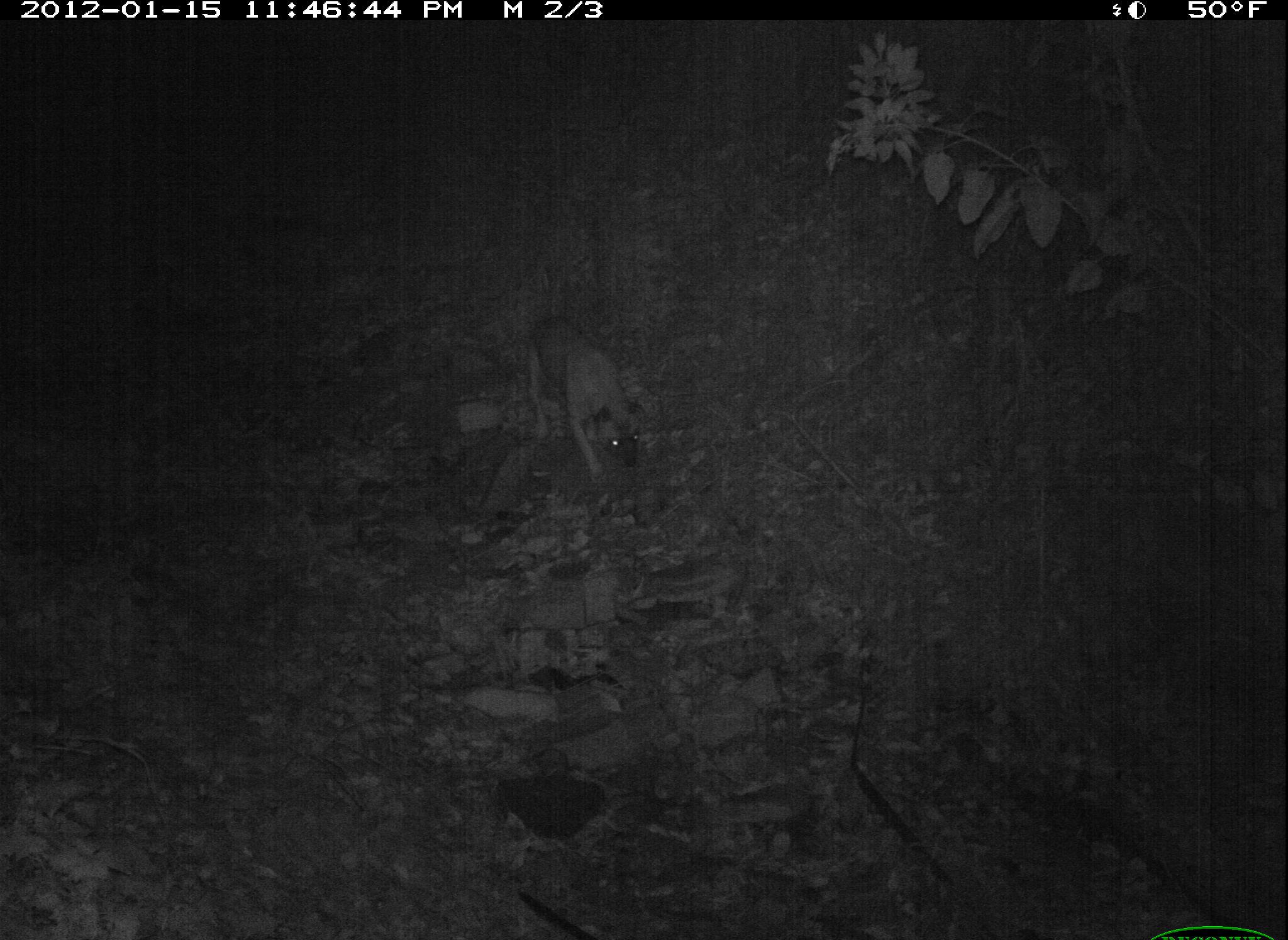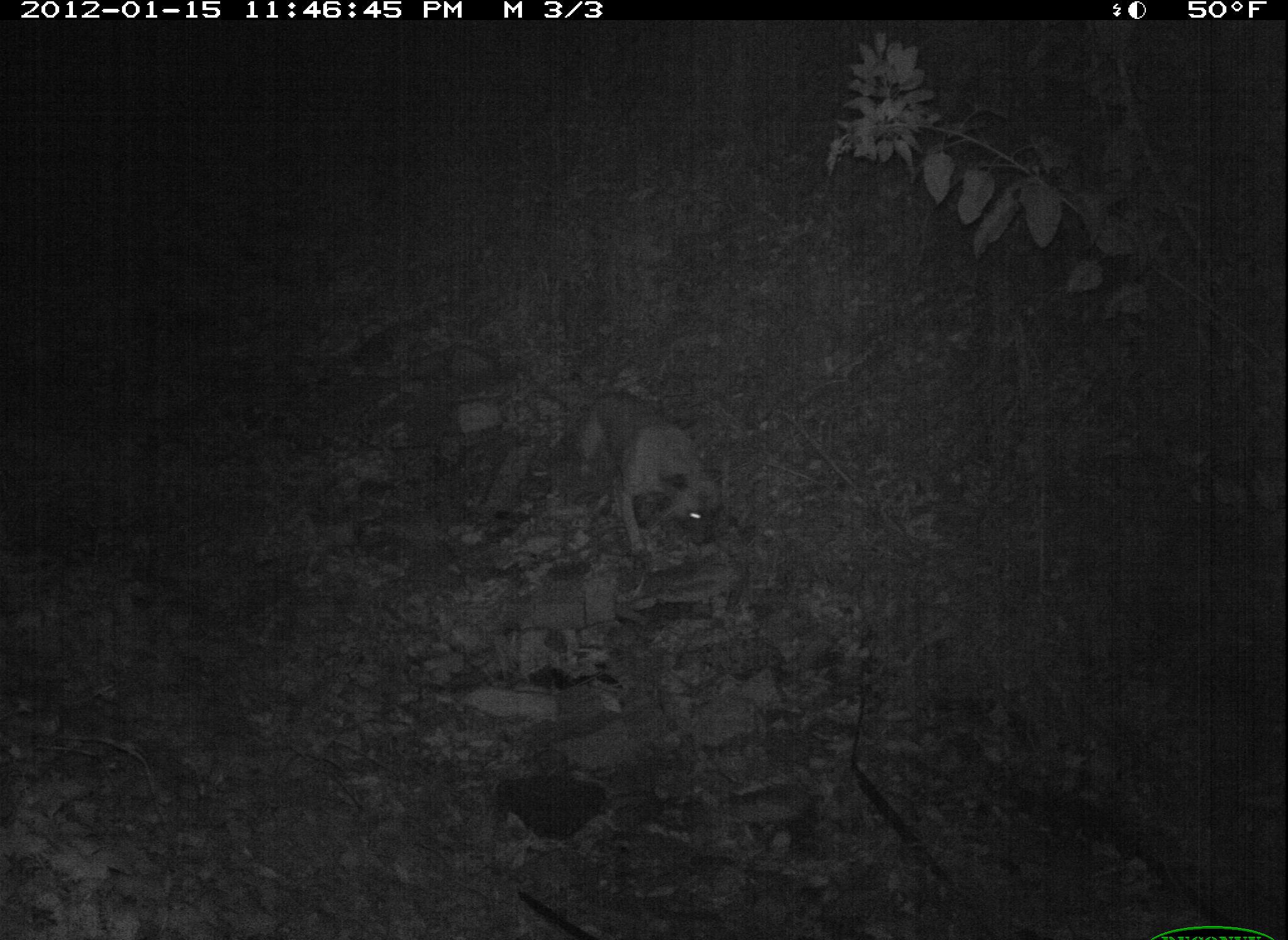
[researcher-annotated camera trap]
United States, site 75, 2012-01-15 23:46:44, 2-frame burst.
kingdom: Animalia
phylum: Chordata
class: Mammalia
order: Carnivora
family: Canidae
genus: Canis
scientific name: Canis familiaris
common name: domestic dog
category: dog